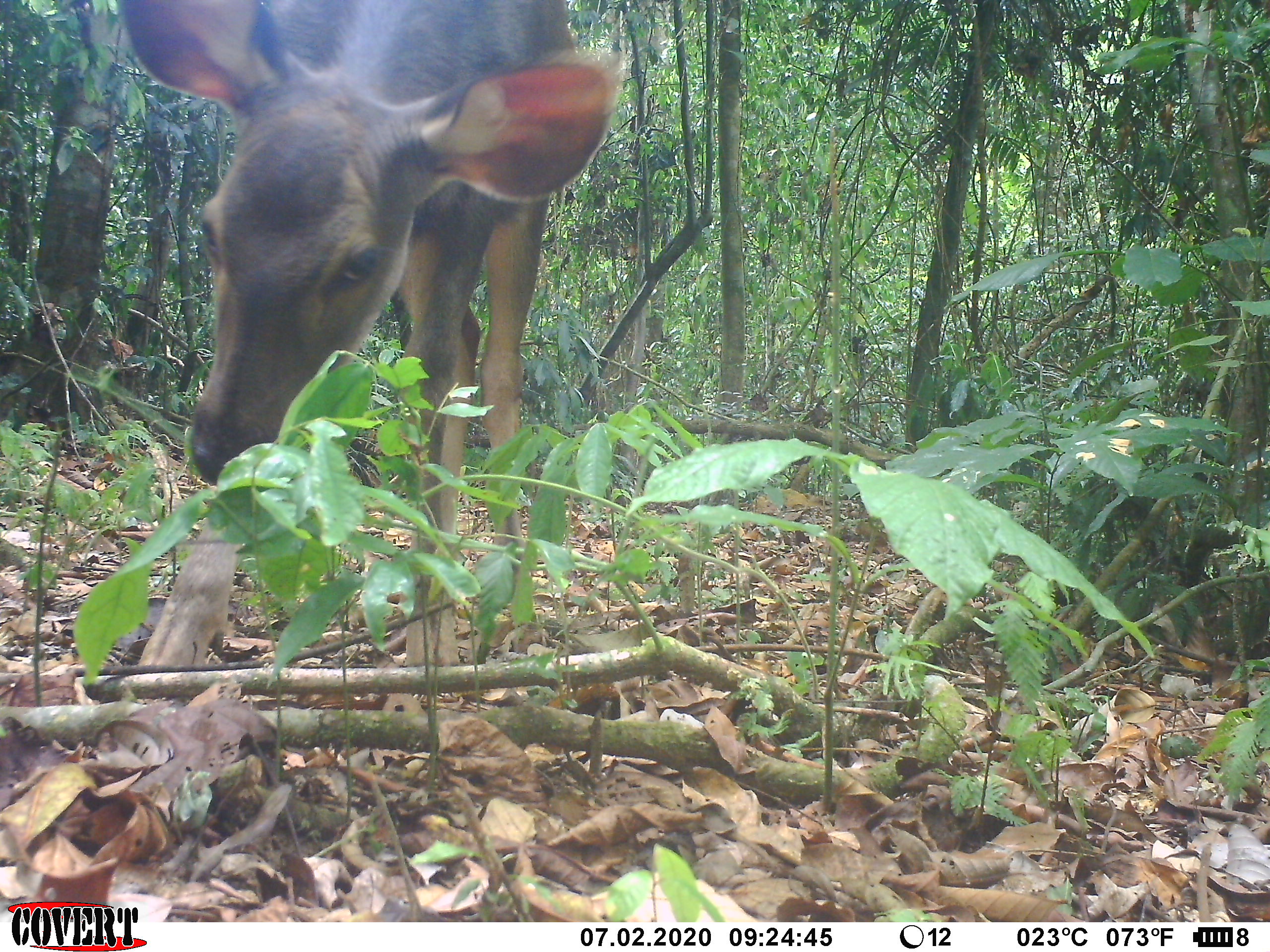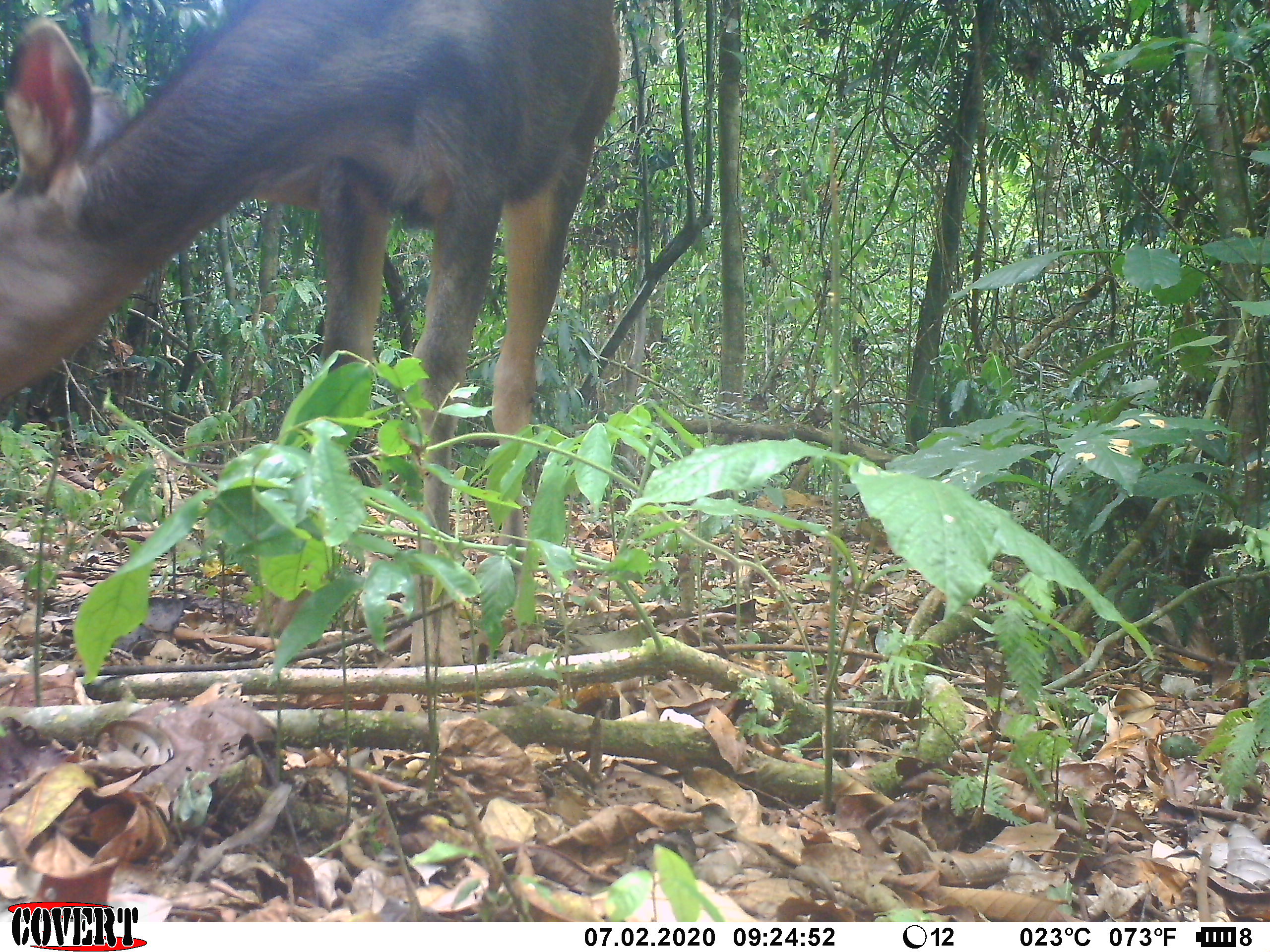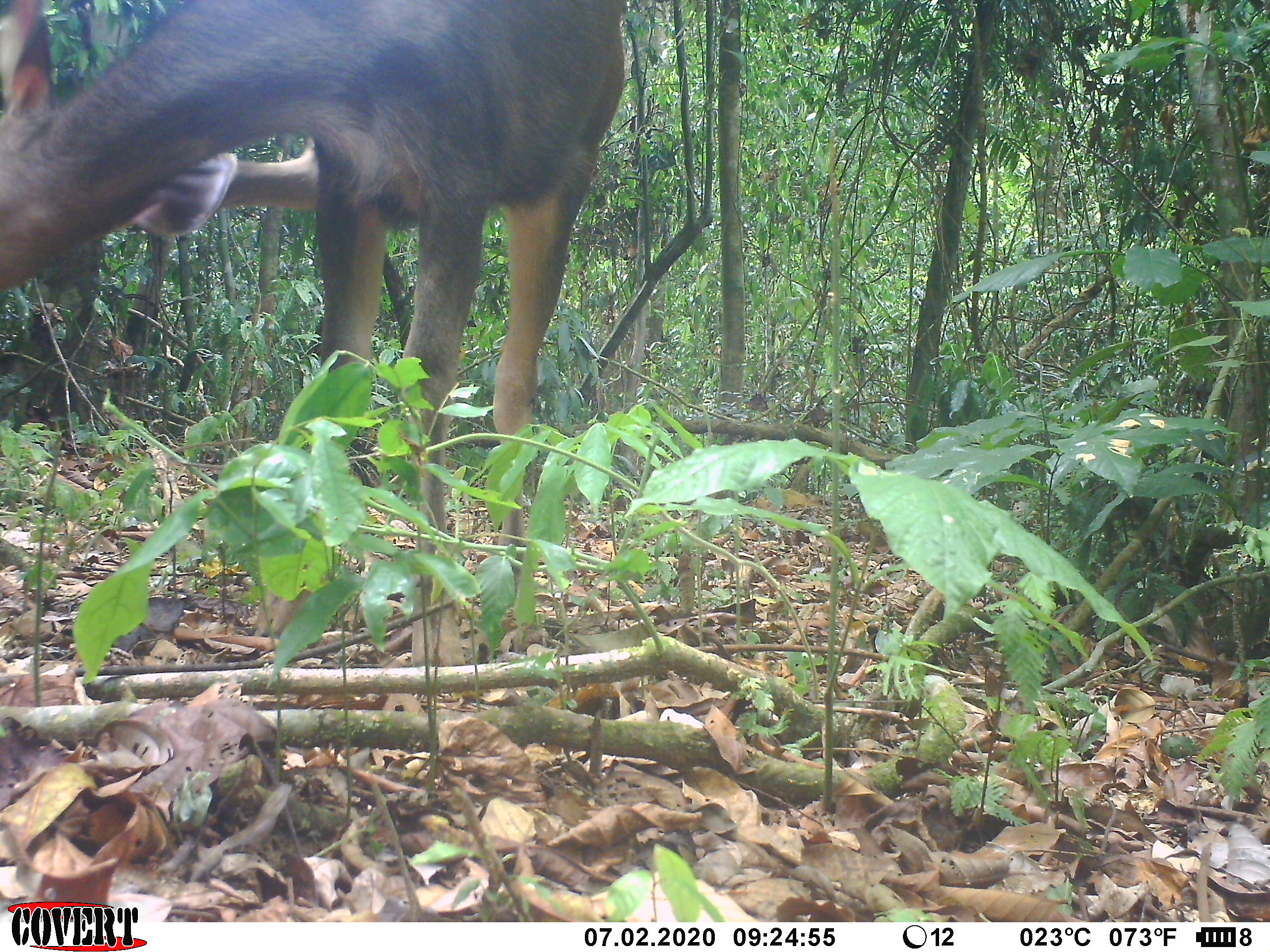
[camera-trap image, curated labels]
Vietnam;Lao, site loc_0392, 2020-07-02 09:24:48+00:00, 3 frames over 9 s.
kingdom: Animalia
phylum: Chordata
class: Mammalia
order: Artiodactyla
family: Cervidae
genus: Rusa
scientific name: Rusa unicolor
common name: sambar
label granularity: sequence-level